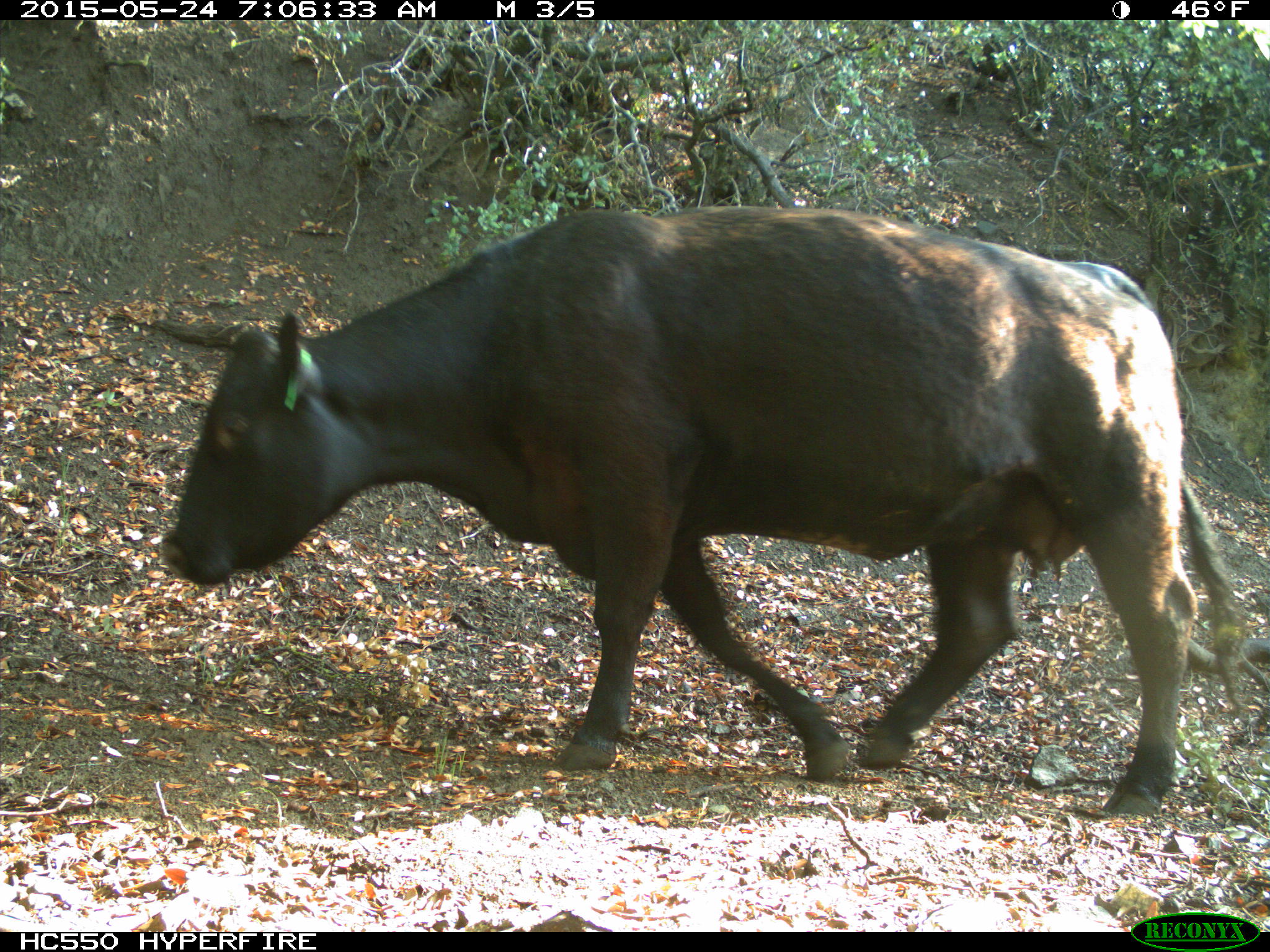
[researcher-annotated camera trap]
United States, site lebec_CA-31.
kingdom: Animalia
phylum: Chordata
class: Mammalia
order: Artiodactyla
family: Bovidae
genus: Bos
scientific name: Bos taurus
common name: domestic cow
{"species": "Bos taurus (domestic cow)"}